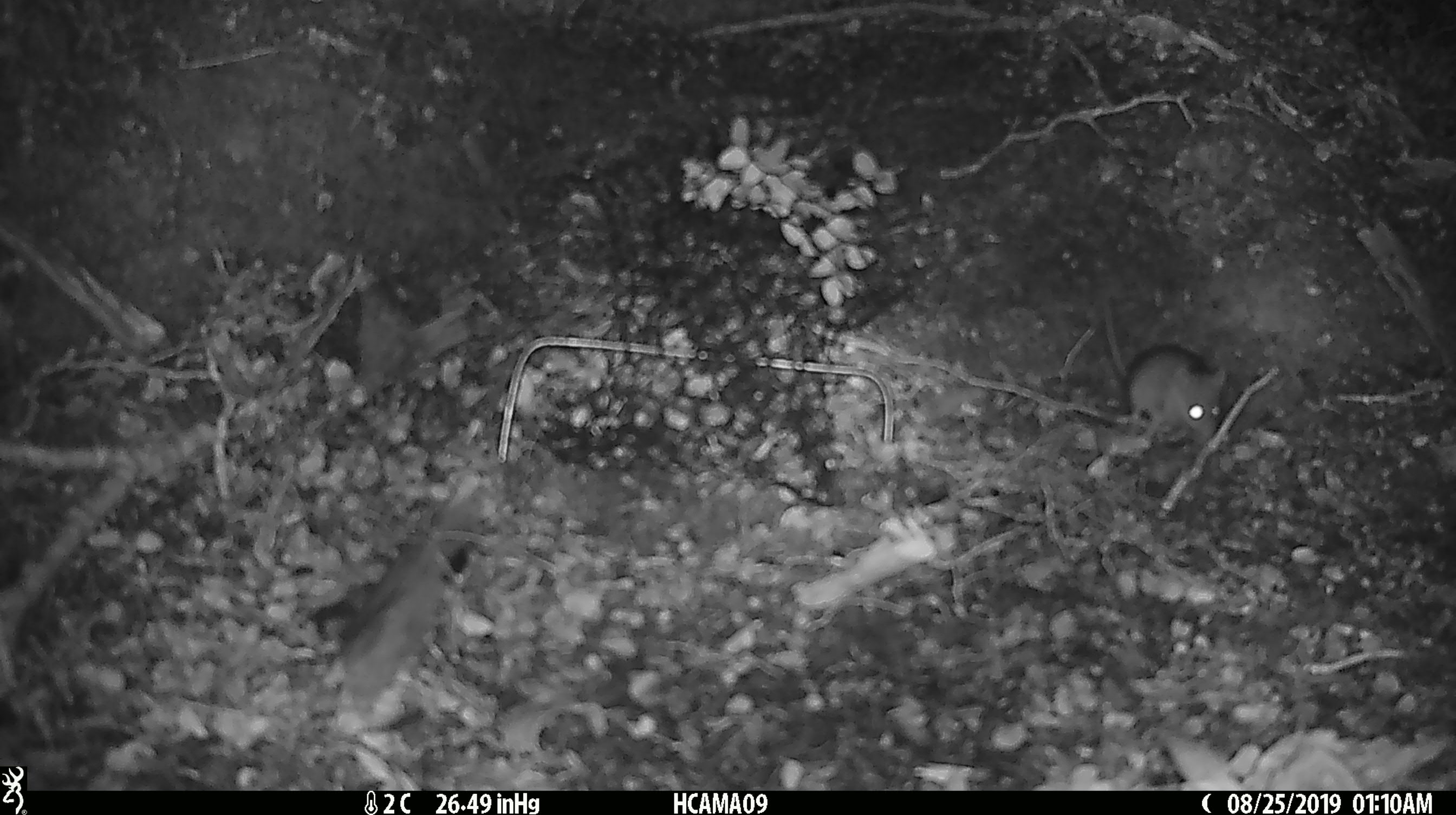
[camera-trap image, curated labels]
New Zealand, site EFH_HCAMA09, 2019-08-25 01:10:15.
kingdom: Animalia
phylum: Chordata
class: Mammalia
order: Rodentia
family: Muridae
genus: Mus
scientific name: Mus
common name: mouse